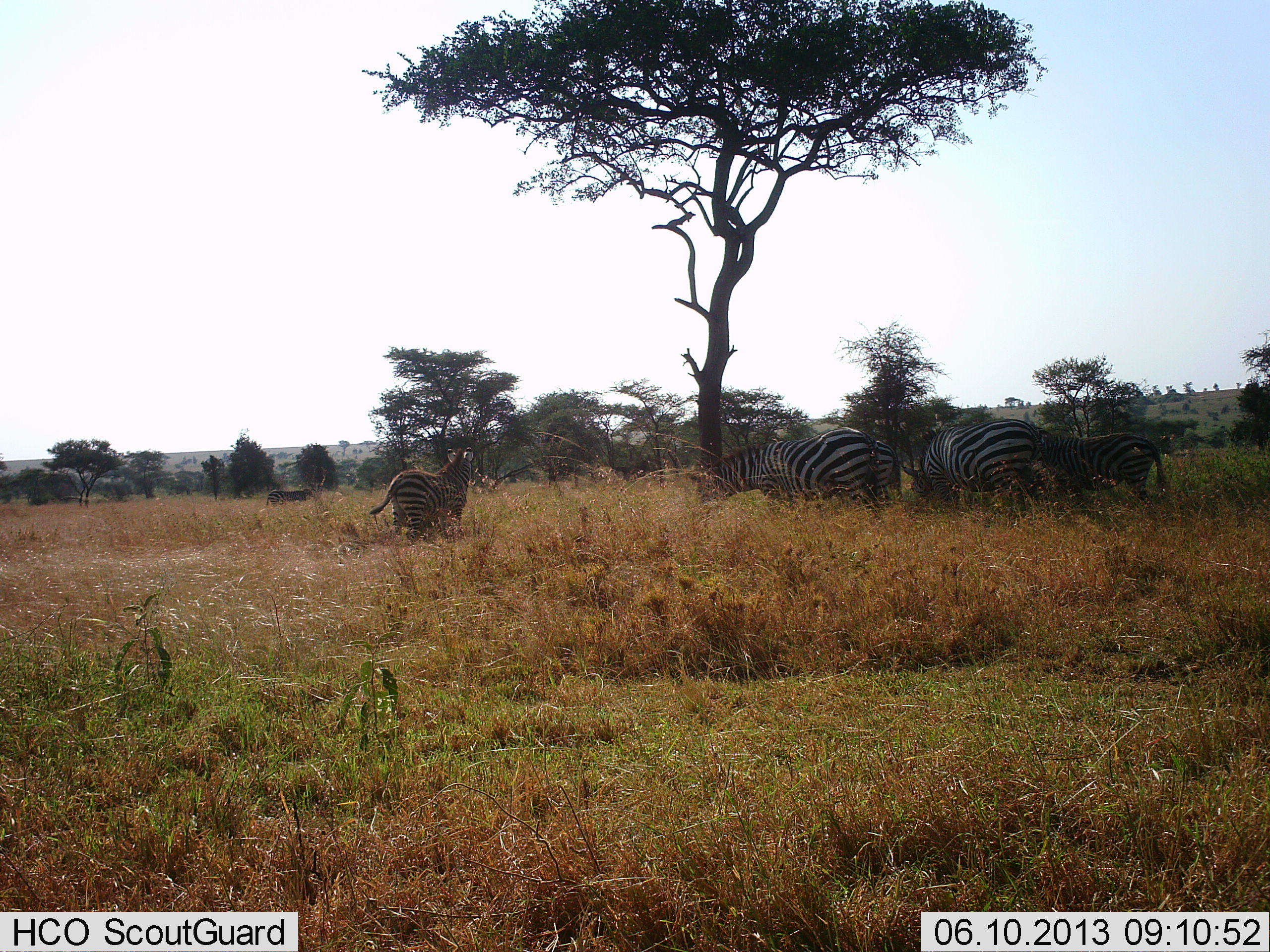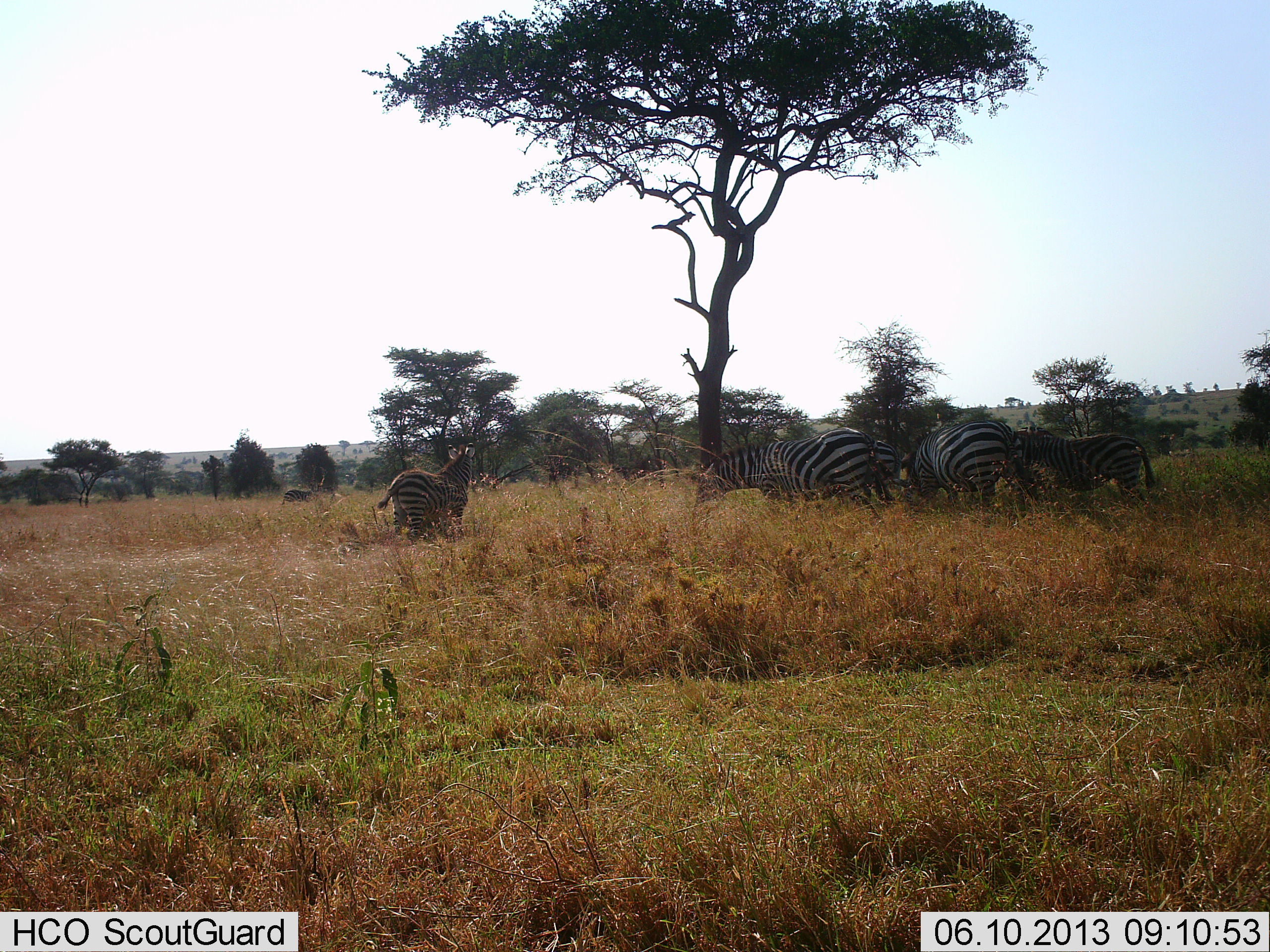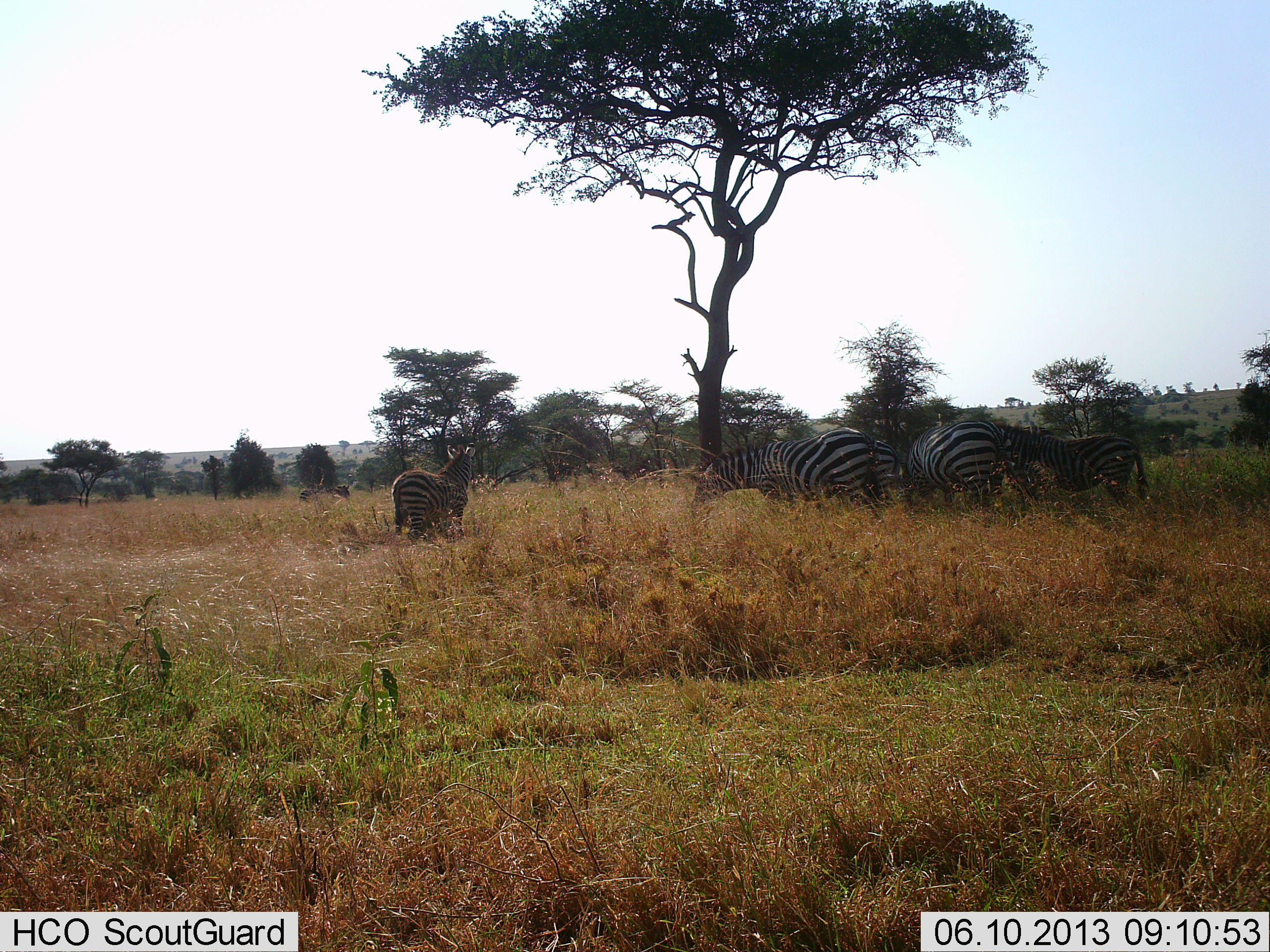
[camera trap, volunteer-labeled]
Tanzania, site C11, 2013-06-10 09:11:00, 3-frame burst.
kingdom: Animalia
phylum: Chordata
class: Mammalia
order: Perissodactyla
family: Equidae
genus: Equus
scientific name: Equus quagga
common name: plains zebra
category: zebra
Zebra (plains zebra) (Equus quagga), count 6. Behavior (volunteer vote fractions): standing 73%, resting 9%, moving 45%, interacting 0%. Young present (vote fraction): 0%. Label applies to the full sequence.